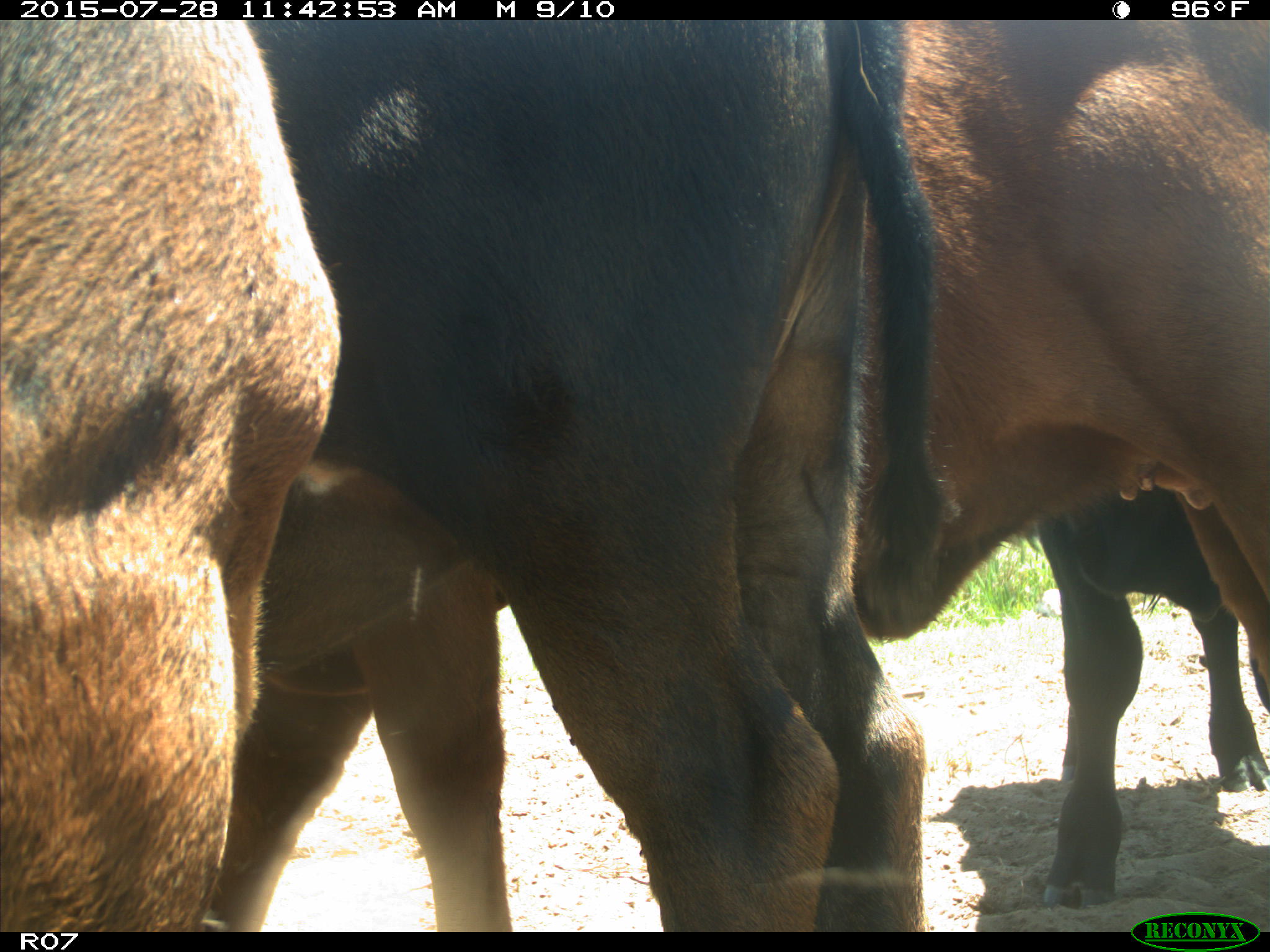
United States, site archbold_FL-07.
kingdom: Animalia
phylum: Chordata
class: Mammalia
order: Artiodactyla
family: Bovidae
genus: Bos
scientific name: Bos taurus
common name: domestic cow